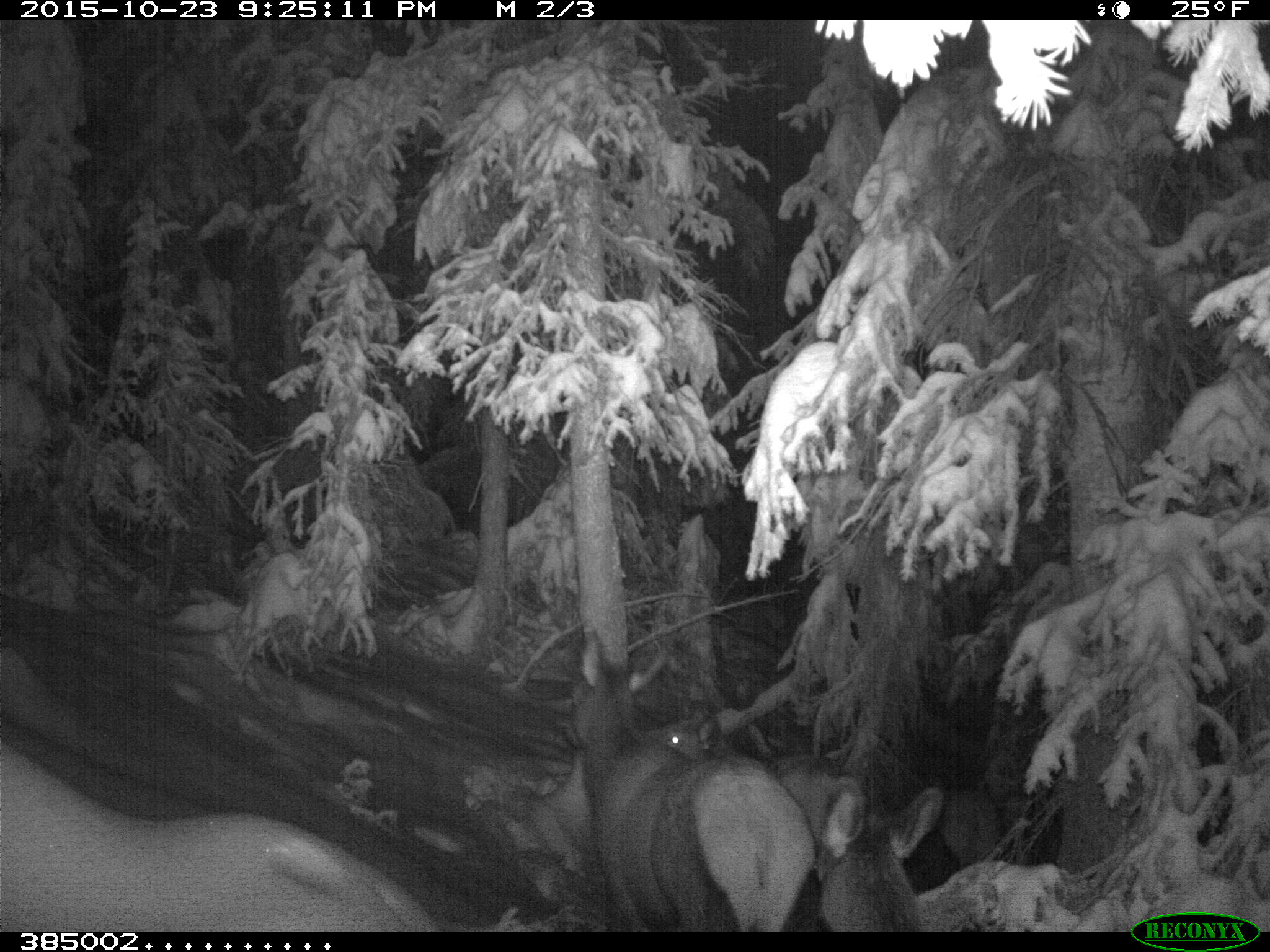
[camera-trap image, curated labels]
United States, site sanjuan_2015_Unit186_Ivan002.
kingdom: Animalia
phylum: Chordata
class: Mammalia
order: Artiodactyla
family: Cervidae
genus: Cervus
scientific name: Cervus elaphus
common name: red deer